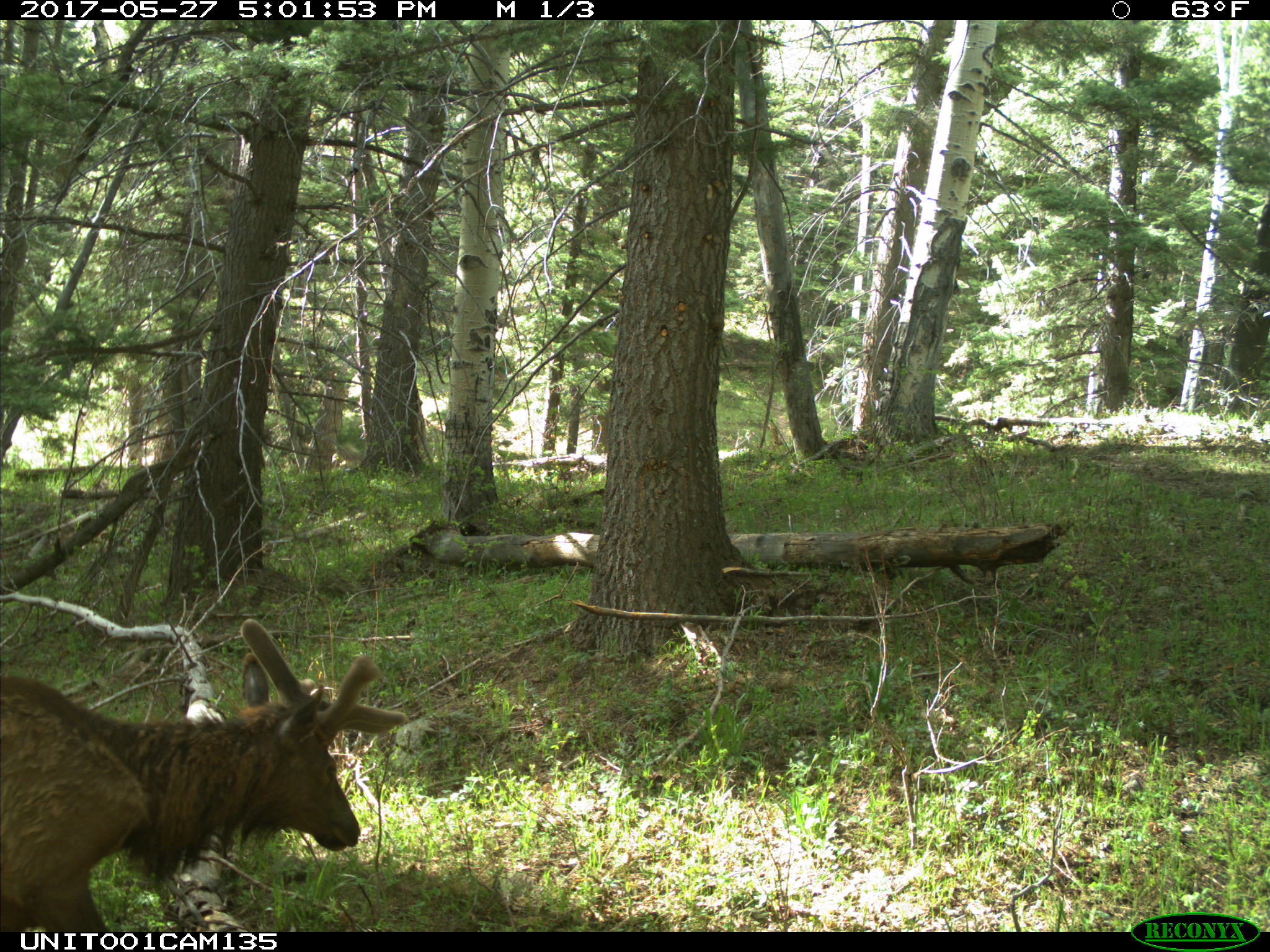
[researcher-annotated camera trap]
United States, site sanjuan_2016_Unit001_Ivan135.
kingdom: Animalia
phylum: Chordata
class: Mammalia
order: Artiodactyla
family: Cervidae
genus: Cervus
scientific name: Cervus elaphus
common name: red deer